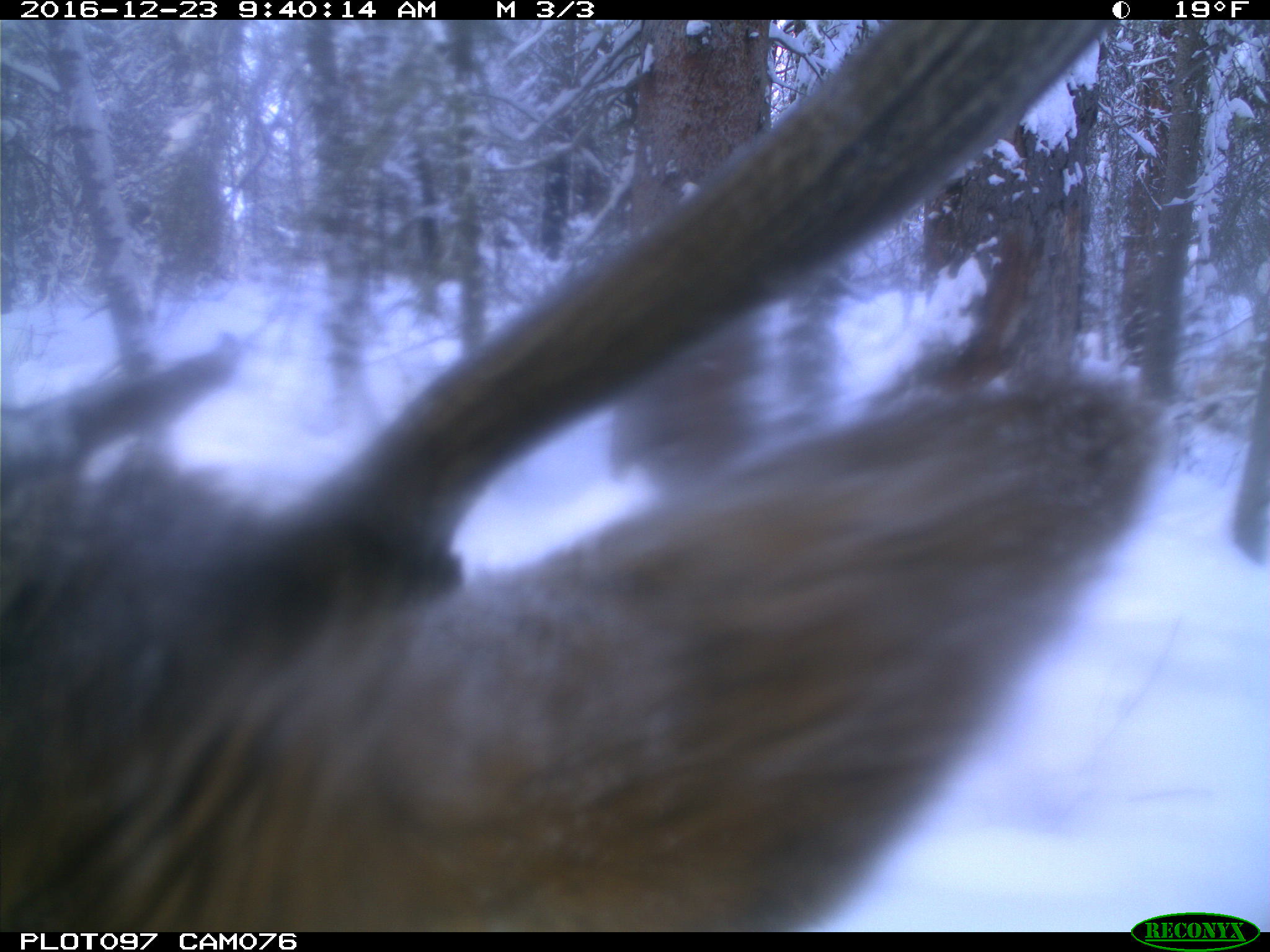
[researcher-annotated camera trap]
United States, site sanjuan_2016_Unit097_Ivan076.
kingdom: Animalia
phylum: Chordata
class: Mammalia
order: Artiodactyla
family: Cervidae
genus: Cervus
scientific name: Cervus elaphus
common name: red deer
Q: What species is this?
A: Cervus elaphus (red deer).